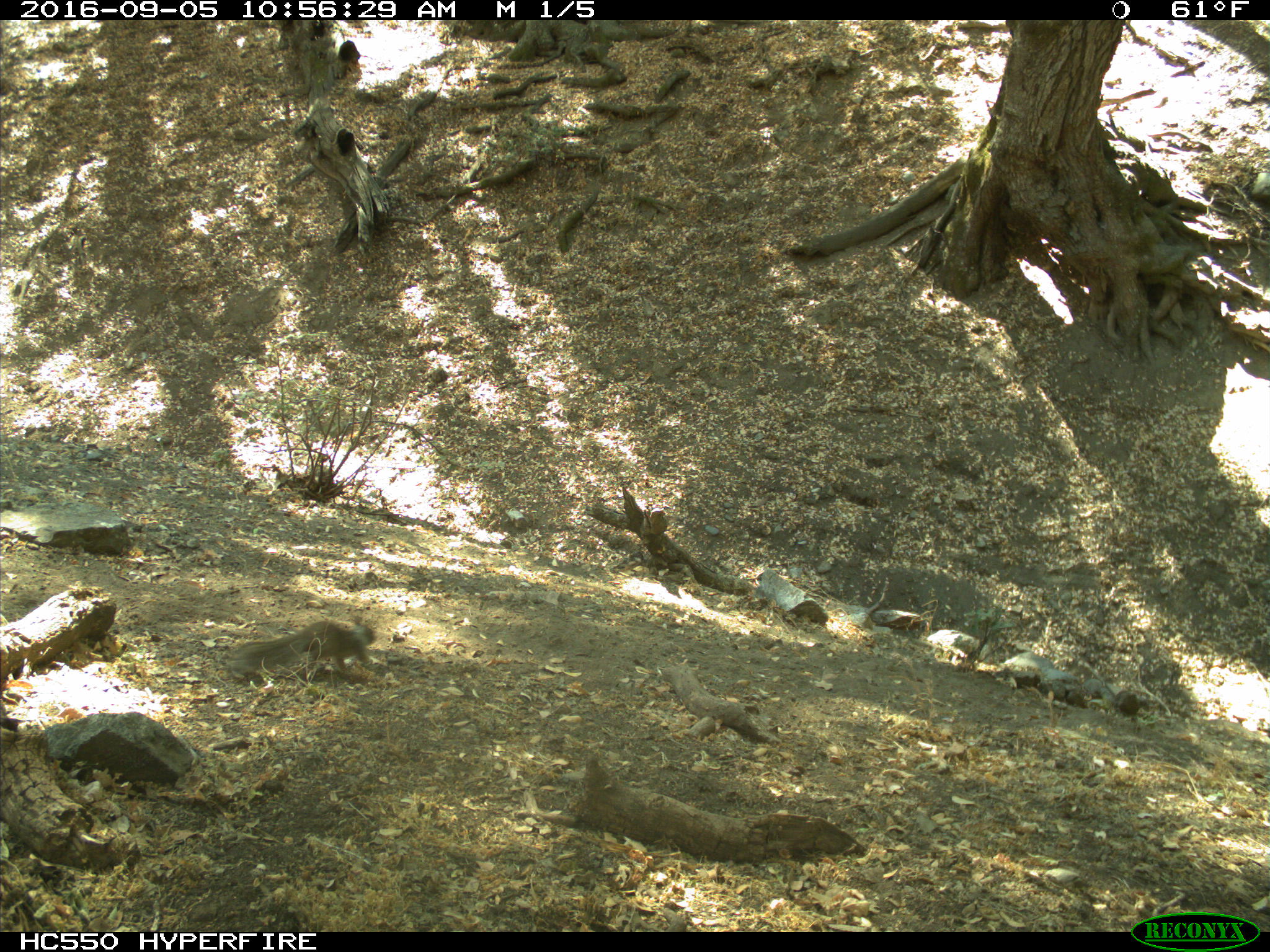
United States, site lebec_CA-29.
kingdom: Animalia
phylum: Chordata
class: Mammalia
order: Rodentia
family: Sciuridae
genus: Otospermophilus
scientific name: Otospermophilus beecheyi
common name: california ground squirrel